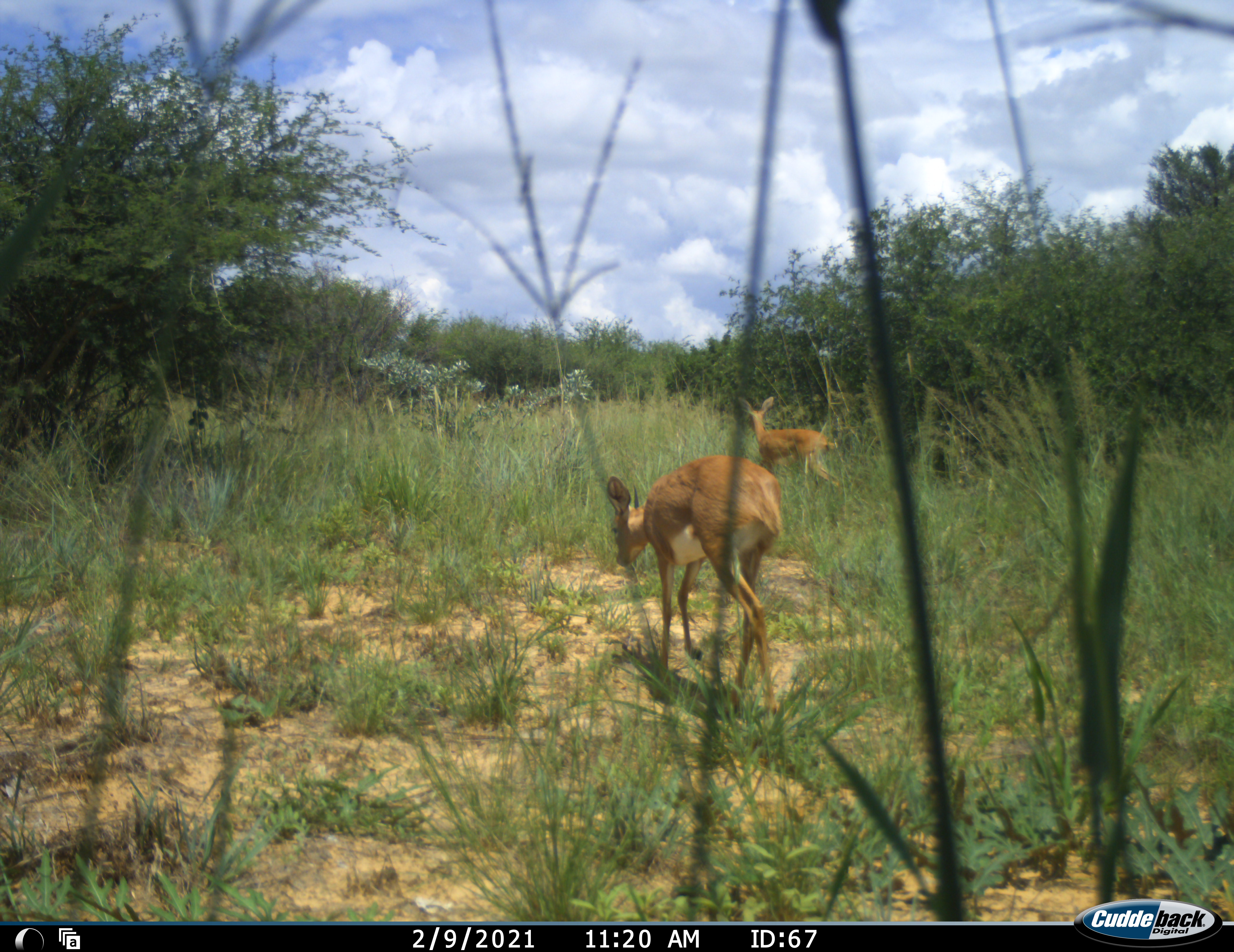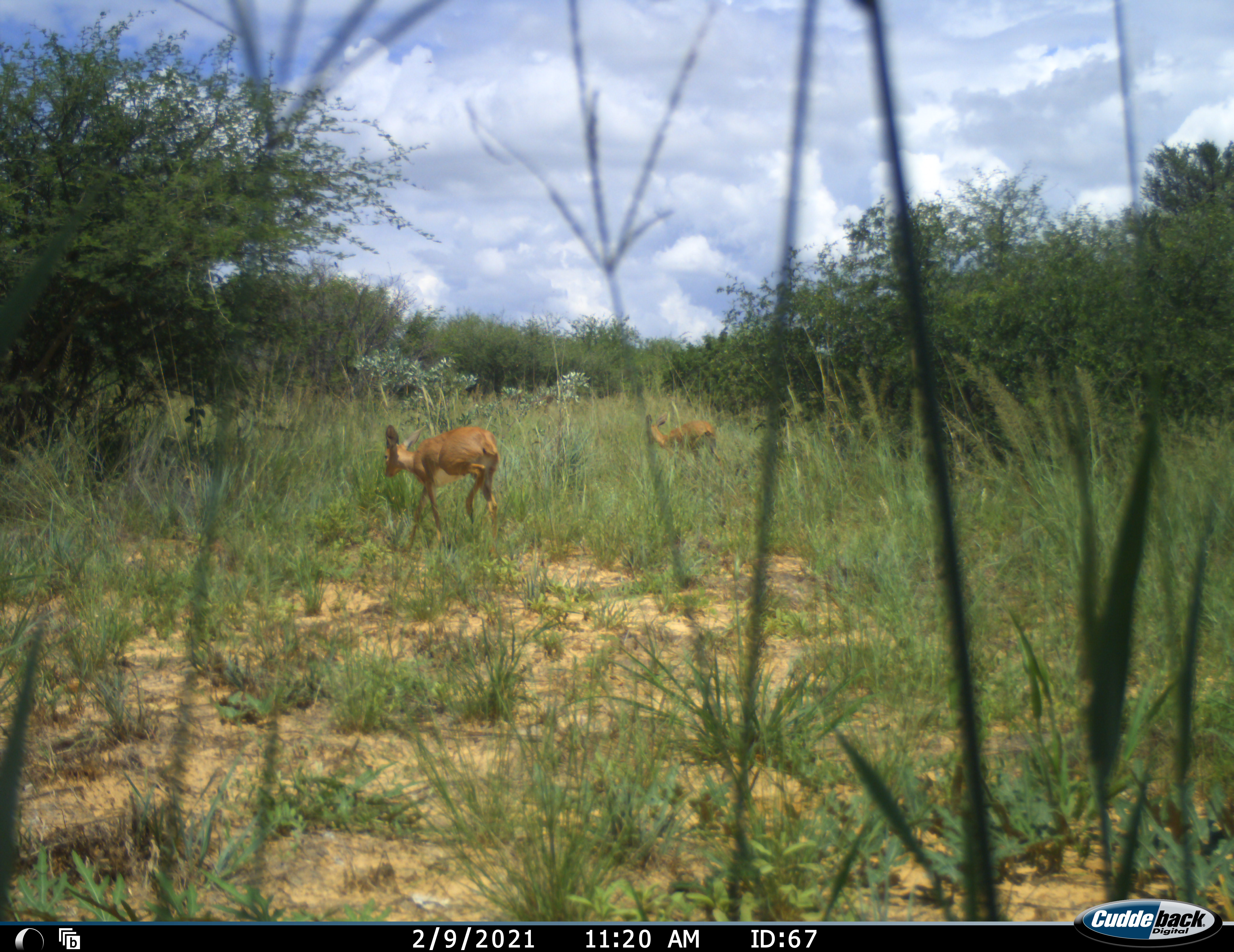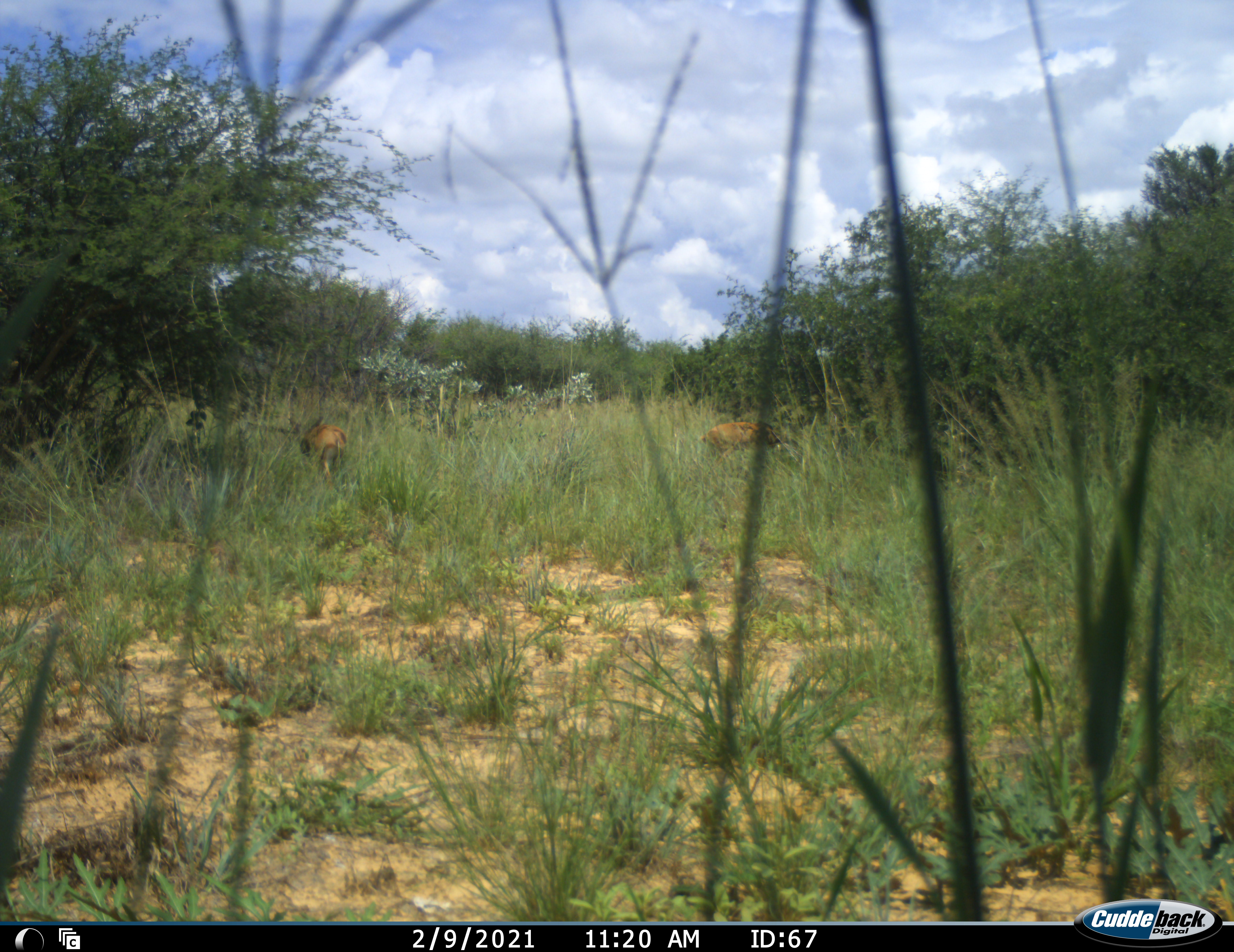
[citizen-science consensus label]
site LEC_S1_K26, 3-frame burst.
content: unidentified animal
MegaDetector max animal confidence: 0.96